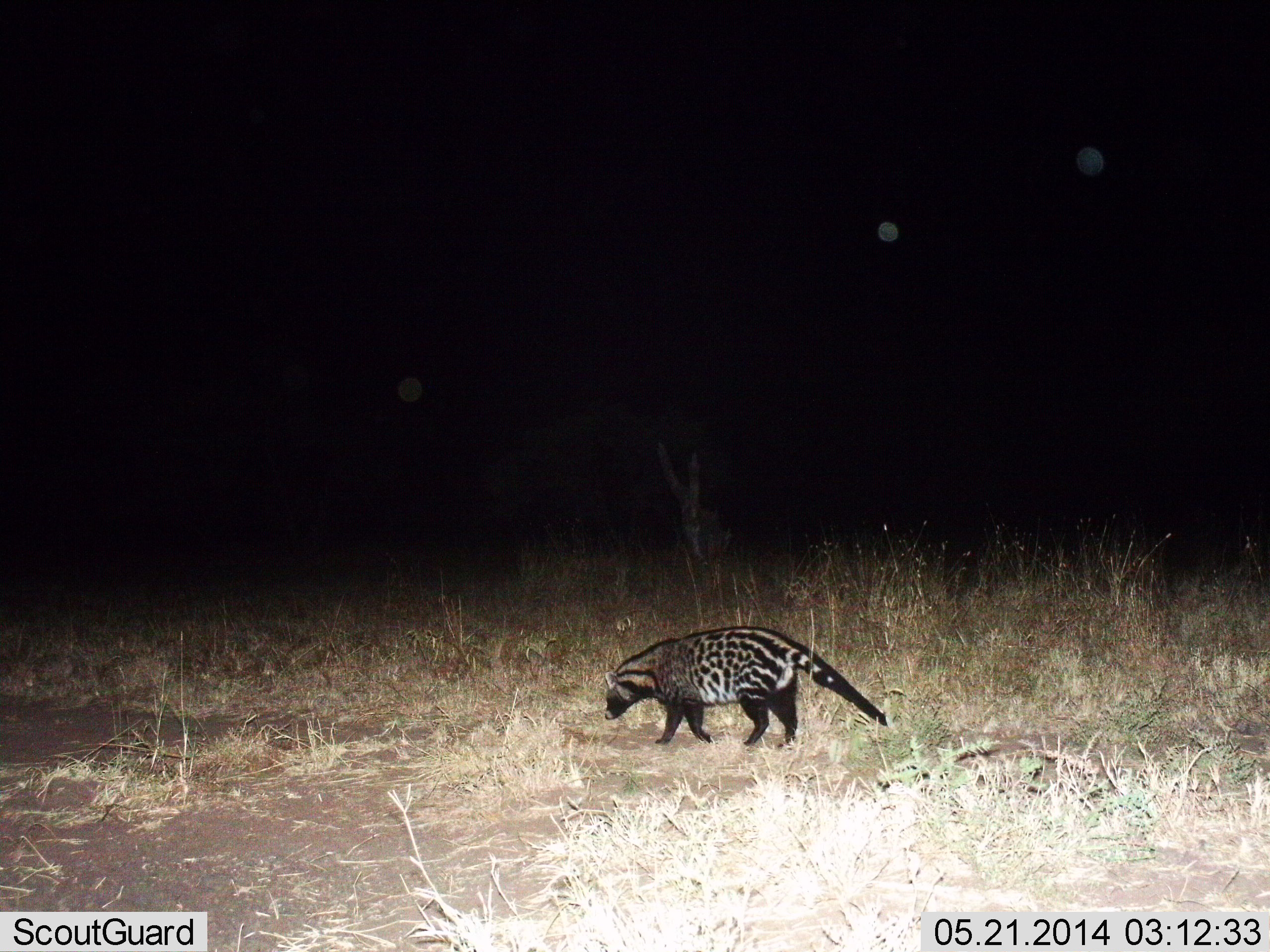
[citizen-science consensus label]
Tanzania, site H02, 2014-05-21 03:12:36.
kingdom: Animalia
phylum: Chordata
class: Mammalia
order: Carnivora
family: Viverridae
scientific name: Viverridae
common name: civet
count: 1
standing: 10%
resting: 0%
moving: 100%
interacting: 0%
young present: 0%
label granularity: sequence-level